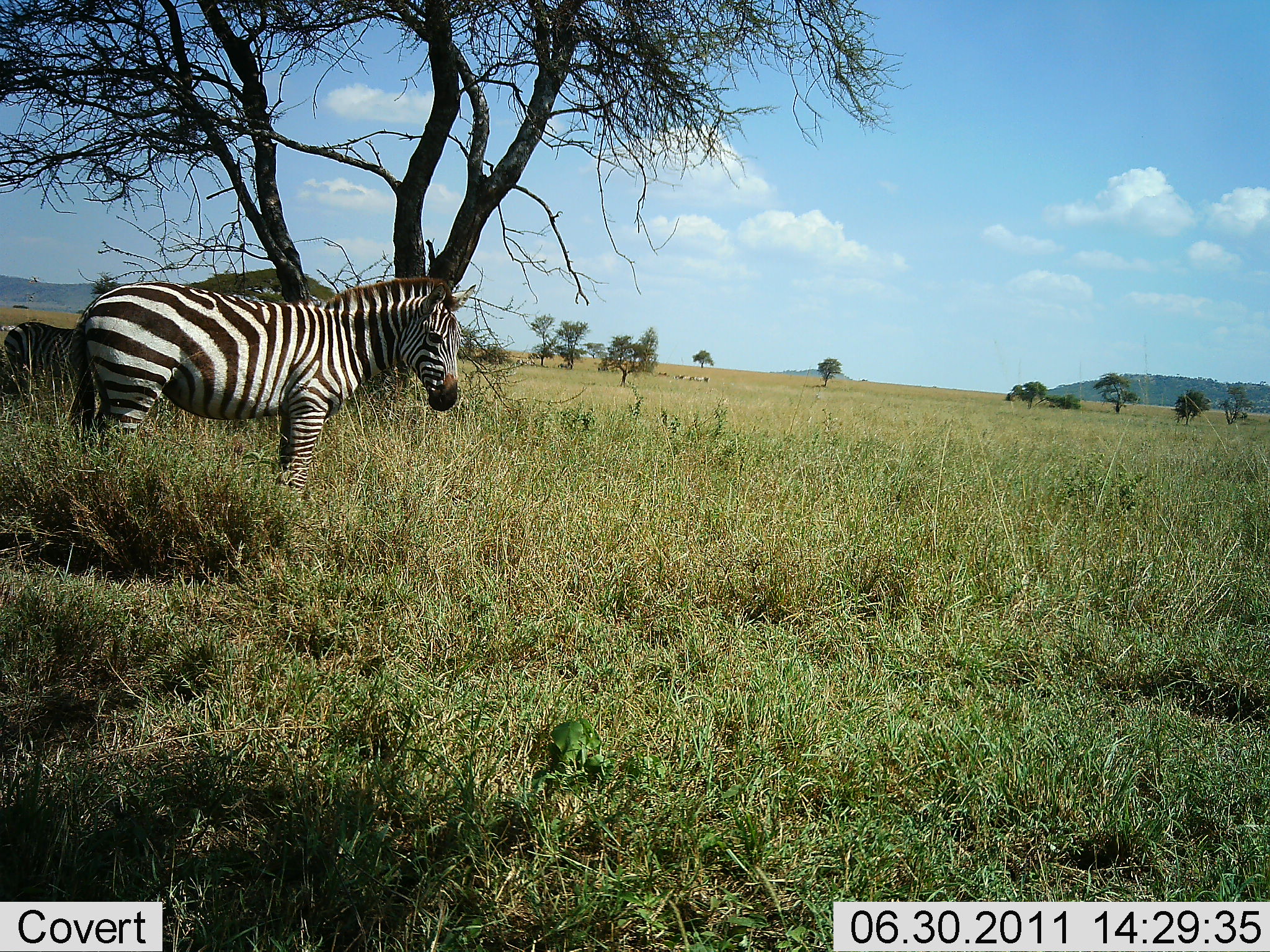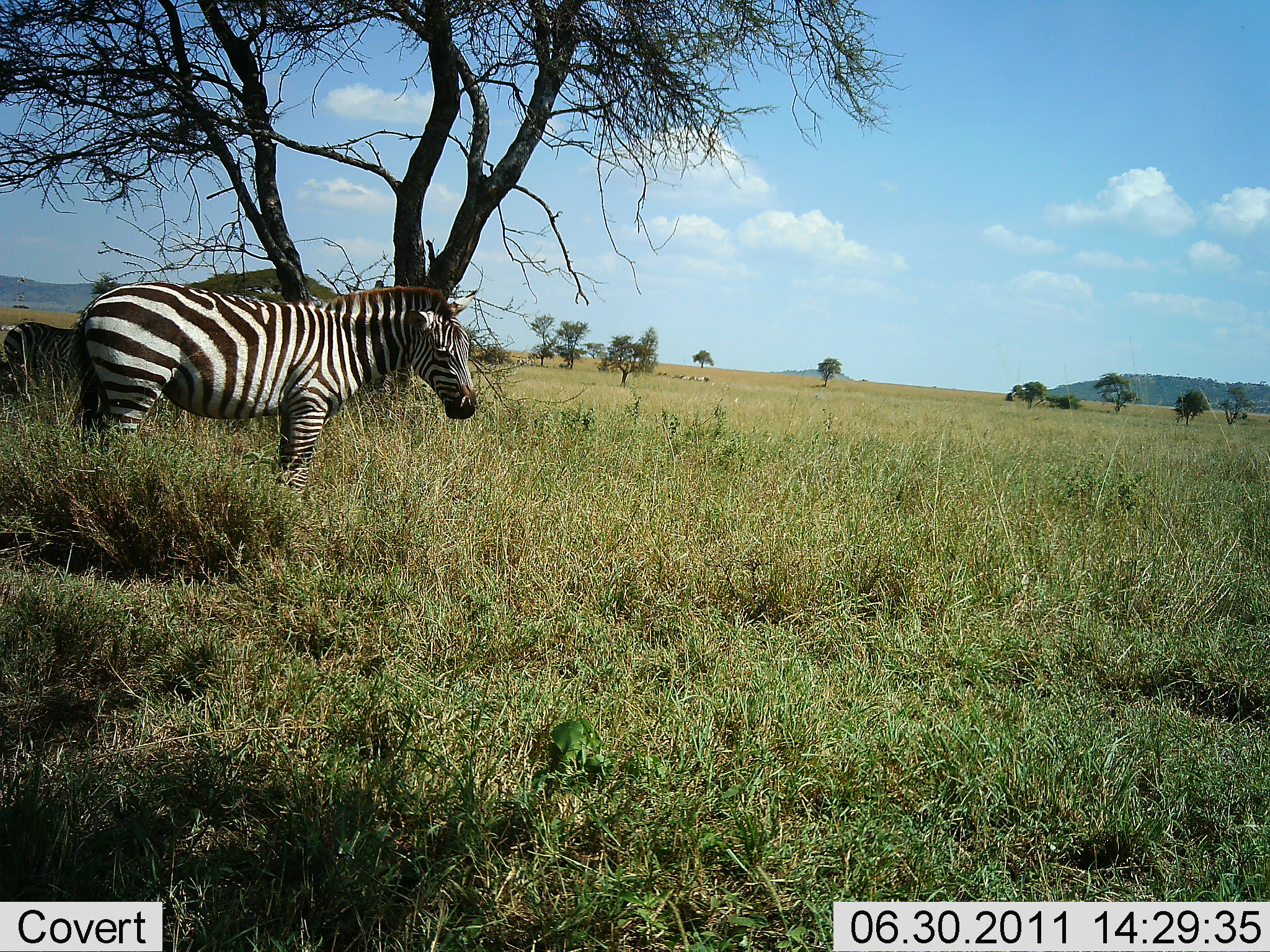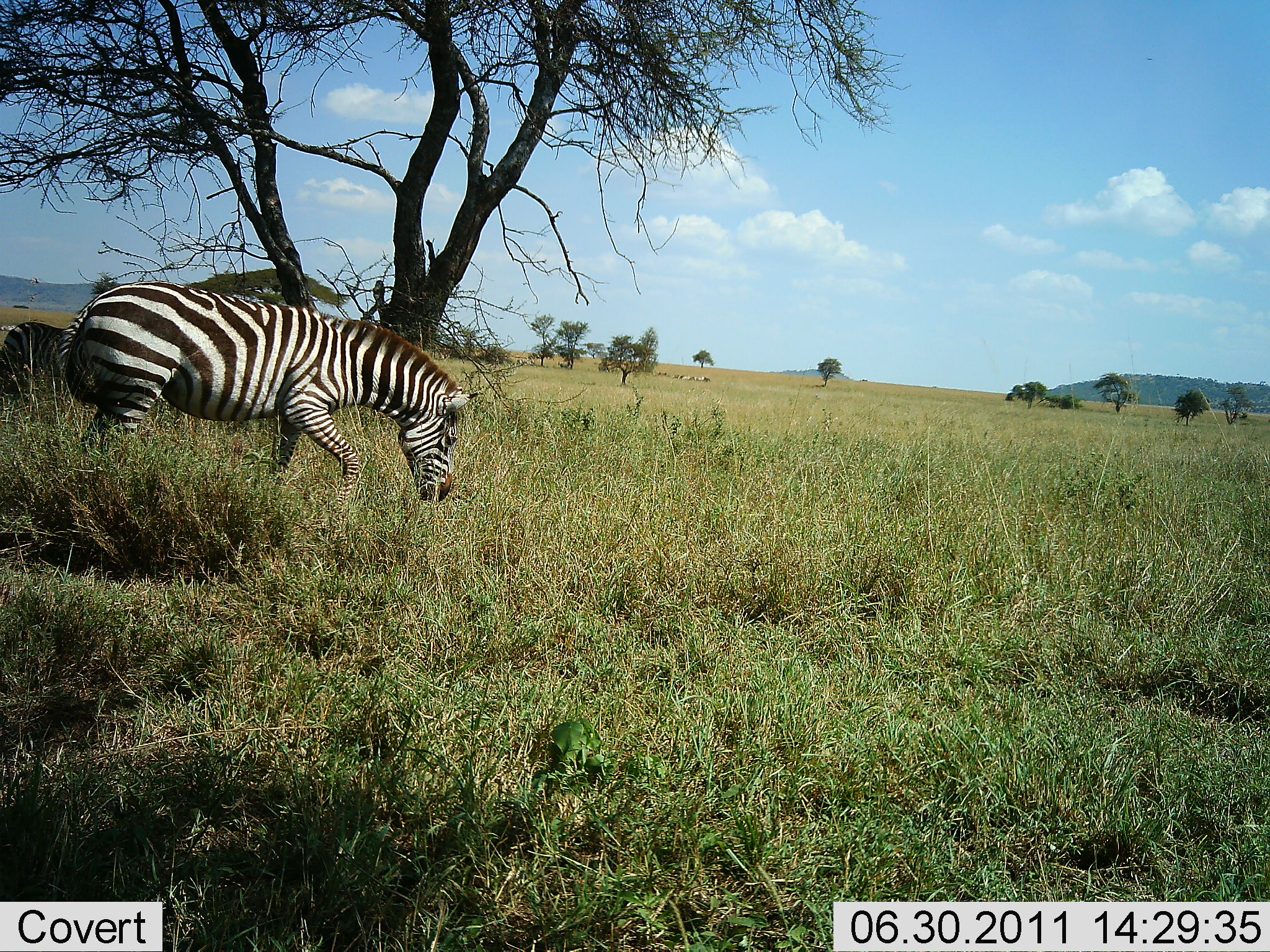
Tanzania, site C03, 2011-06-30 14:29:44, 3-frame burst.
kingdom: Animalia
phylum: Chordata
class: Mammalia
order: Perissodactyla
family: Equidae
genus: Equus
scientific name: Equus quagga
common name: plains zebra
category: zebra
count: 2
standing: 40%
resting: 13%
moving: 0%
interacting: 0%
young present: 0%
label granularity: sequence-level